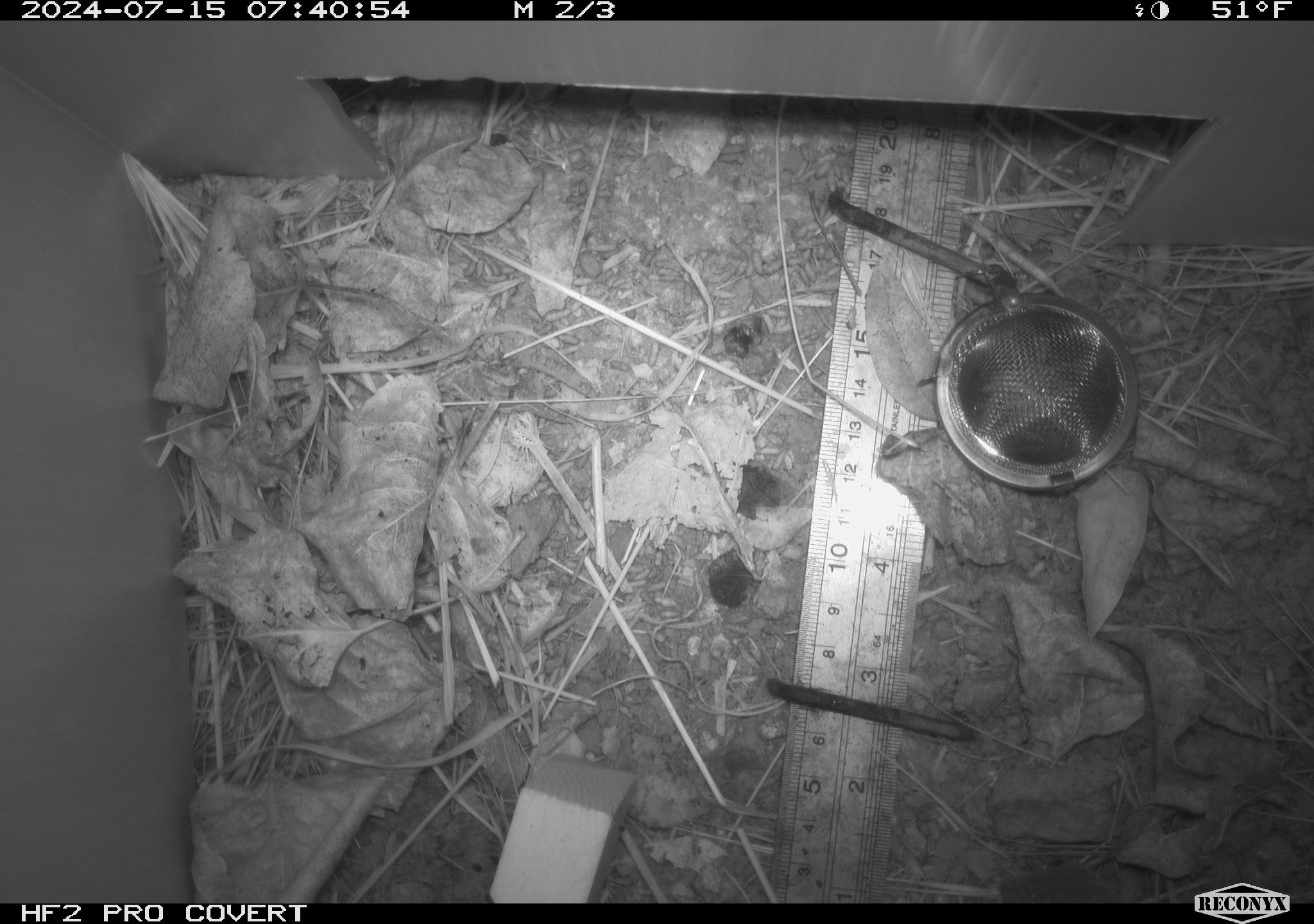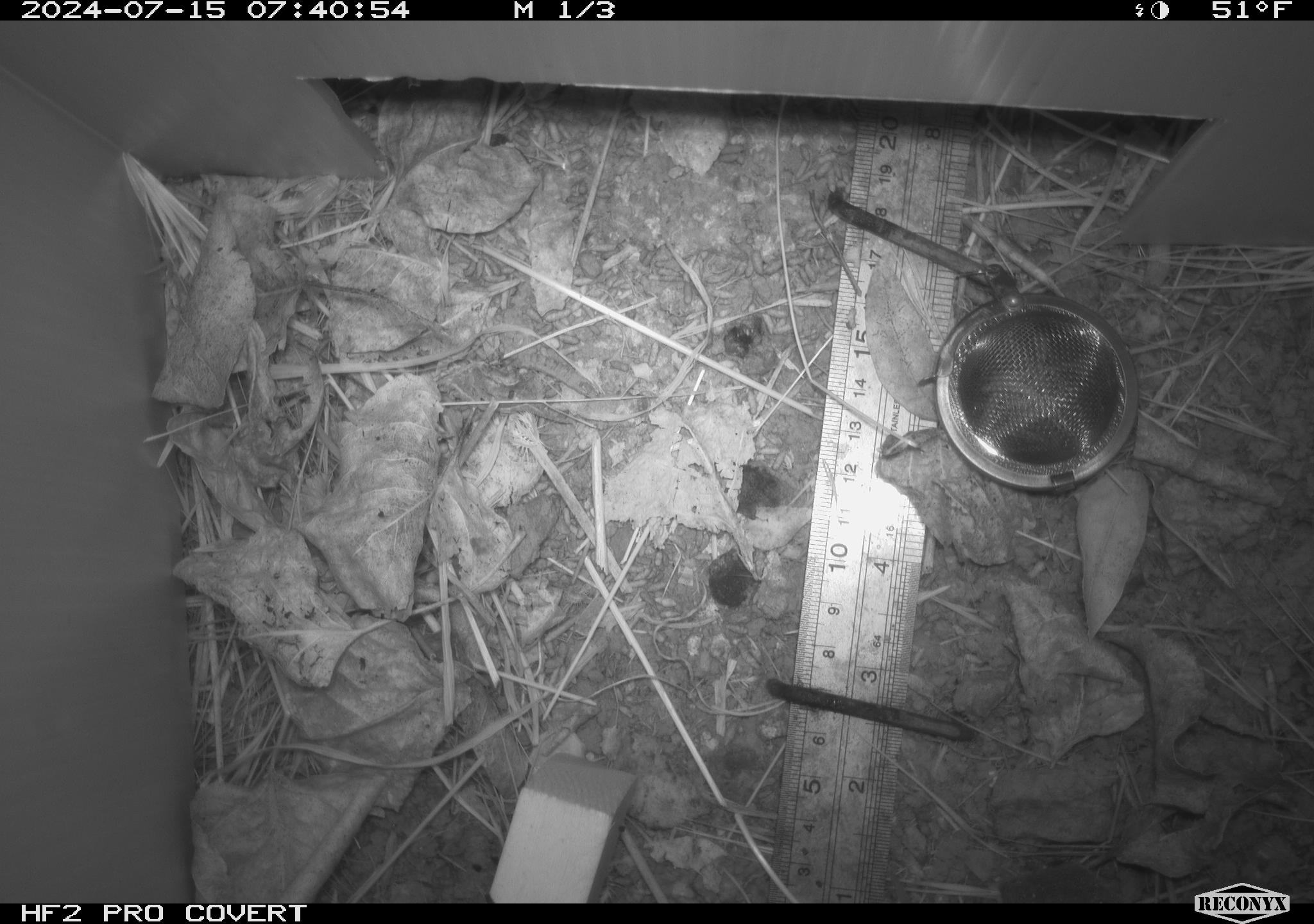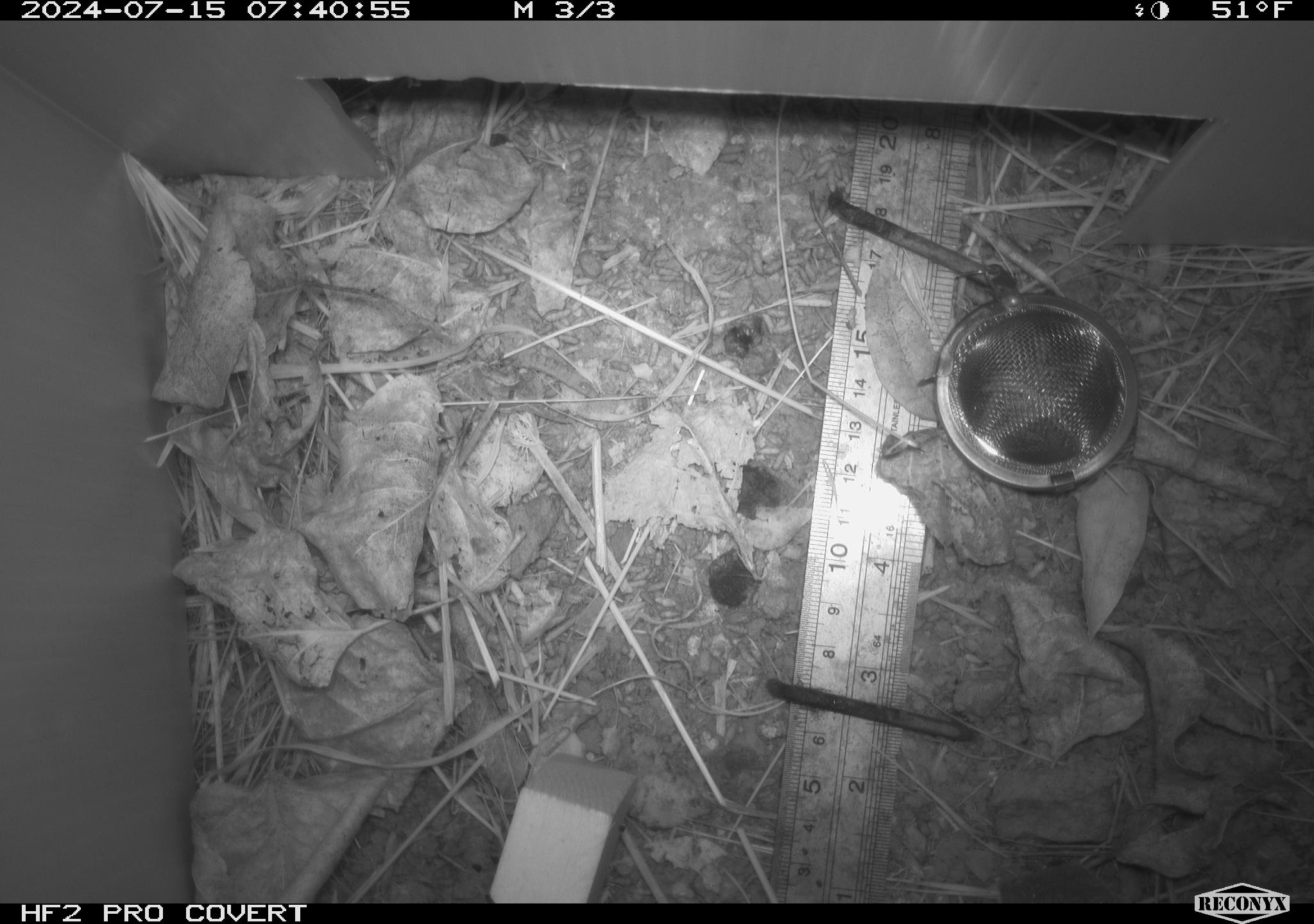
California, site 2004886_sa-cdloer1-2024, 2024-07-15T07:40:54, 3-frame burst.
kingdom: Animalia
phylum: Chordata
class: Mammalia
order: Rodentia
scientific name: Rodentia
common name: mouse species